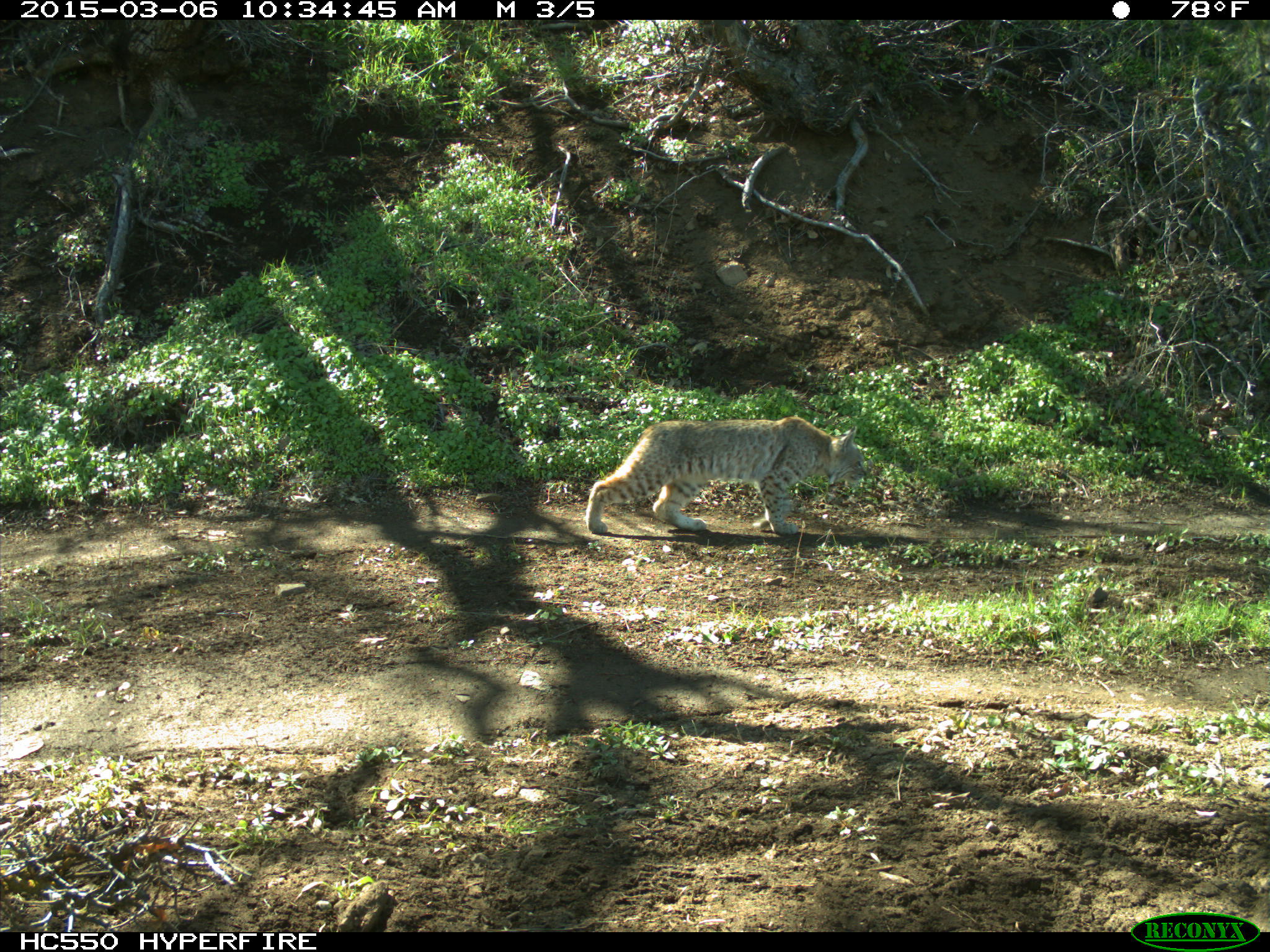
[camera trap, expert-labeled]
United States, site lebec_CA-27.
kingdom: Animalia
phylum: Chordata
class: Mammalia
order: Carnivora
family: Felidae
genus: Lynx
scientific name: Lynx rufus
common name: bobcat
Lynx rufus (bobcat).